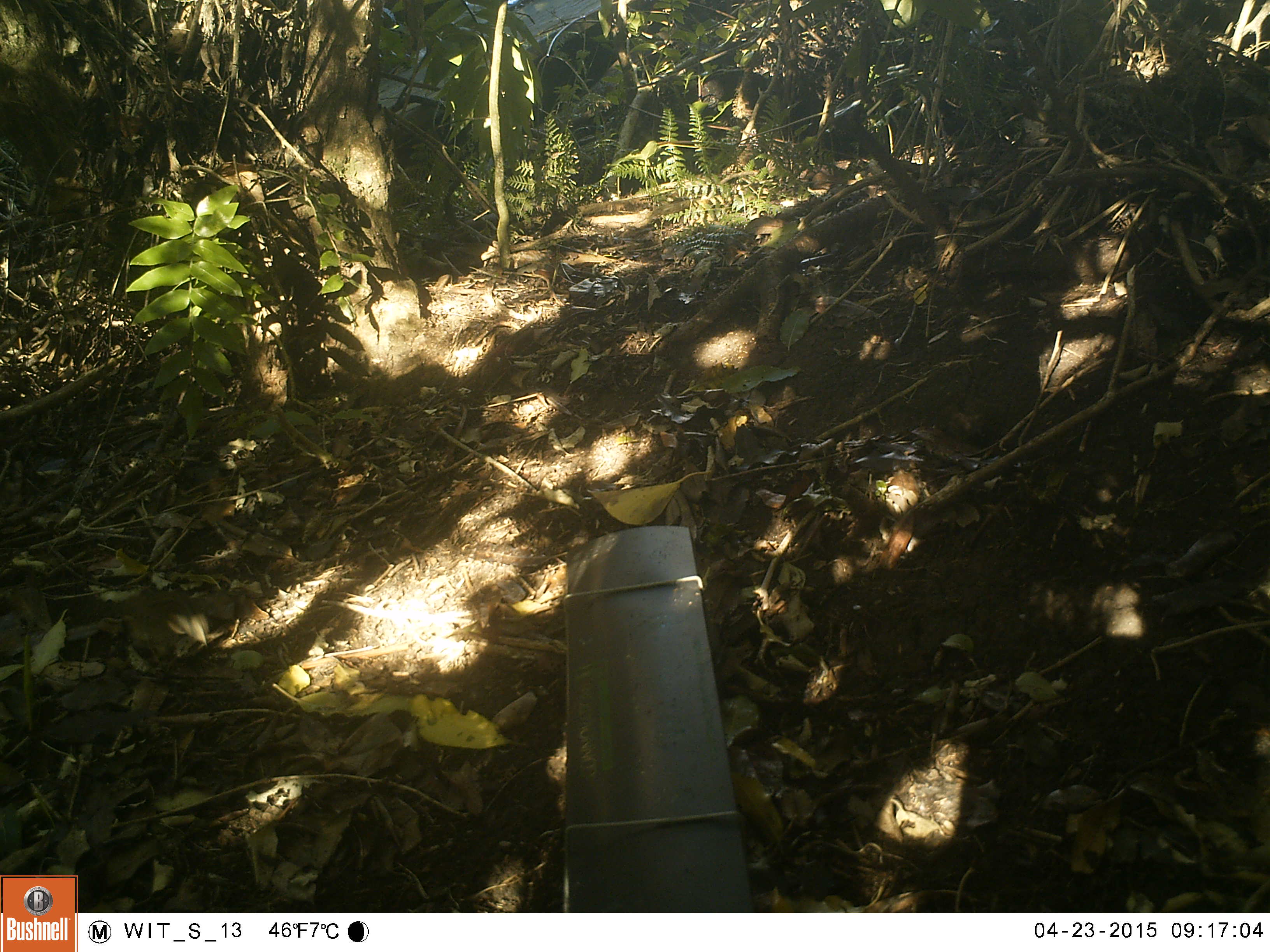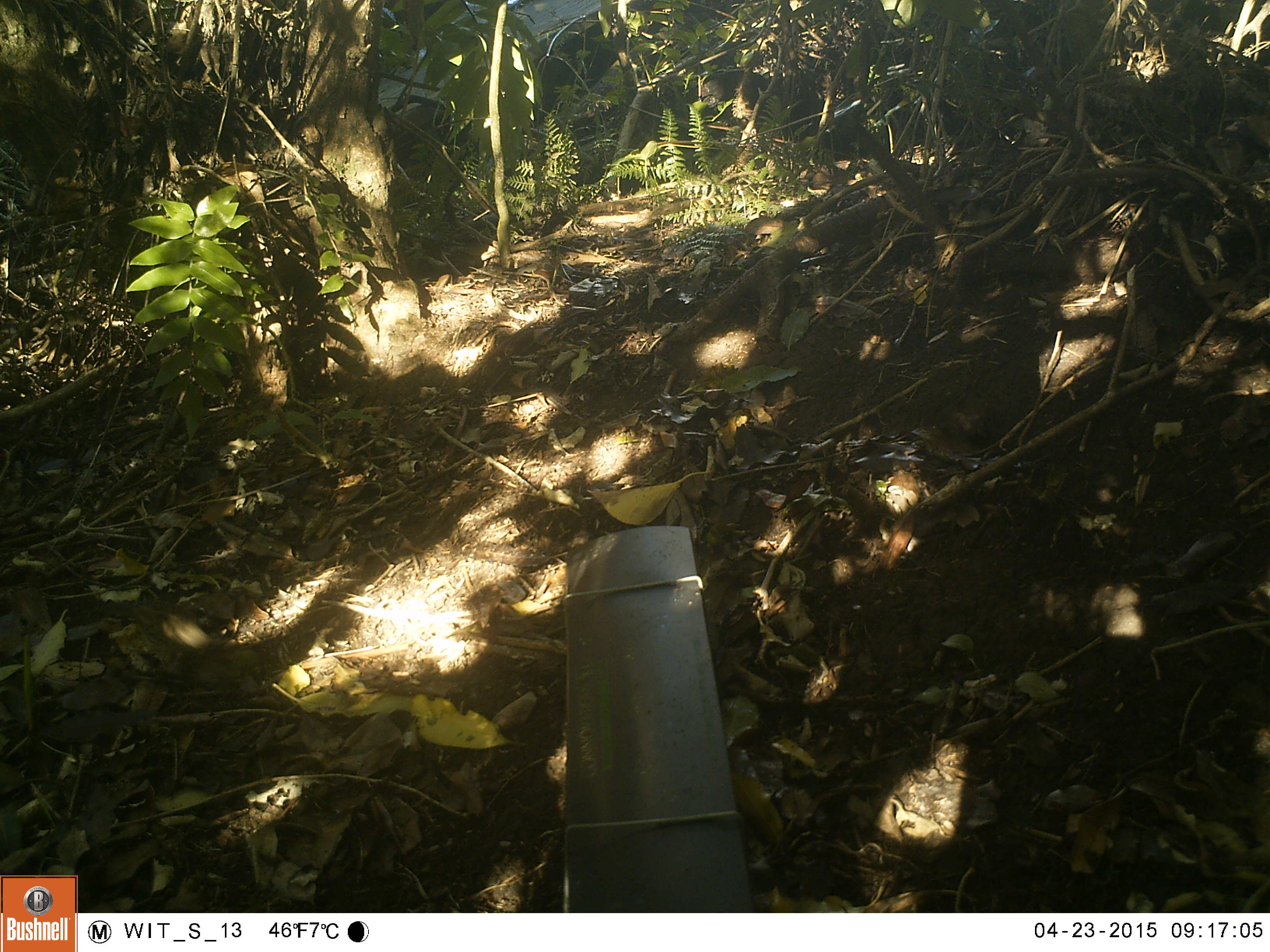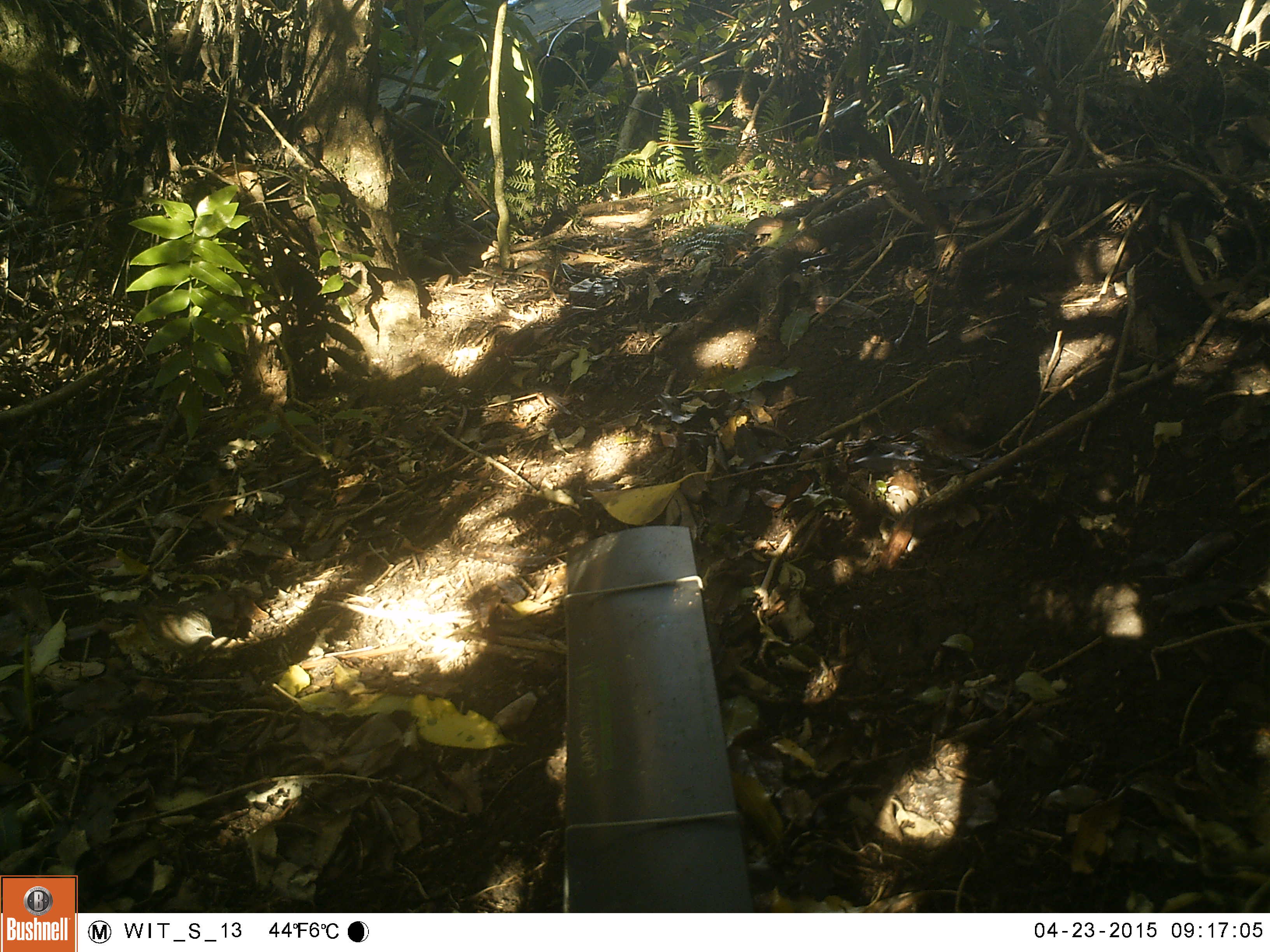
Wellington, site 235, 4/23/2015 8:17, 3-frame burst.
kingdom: Animalia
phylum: Chordata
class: Aves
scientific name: Aves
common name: bird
Bird (Aves).